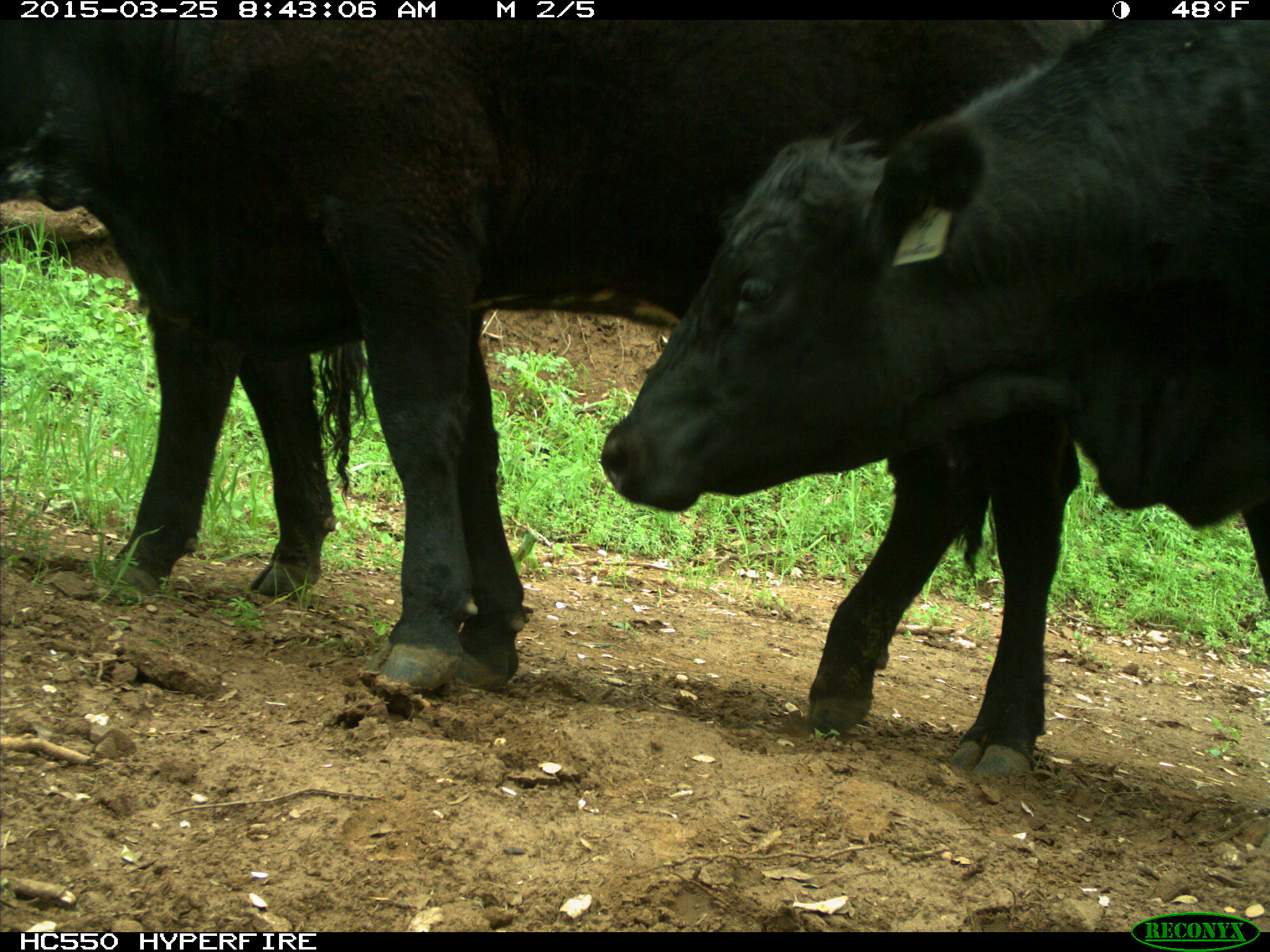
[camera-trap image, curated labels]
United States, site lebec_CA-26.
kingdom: Animalia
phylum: Chordata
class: Mammalia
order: Artiodactyla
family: Bovidae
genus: Bos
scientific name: Bos taurus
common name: domestic cow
Bos taurus (domestic cow).